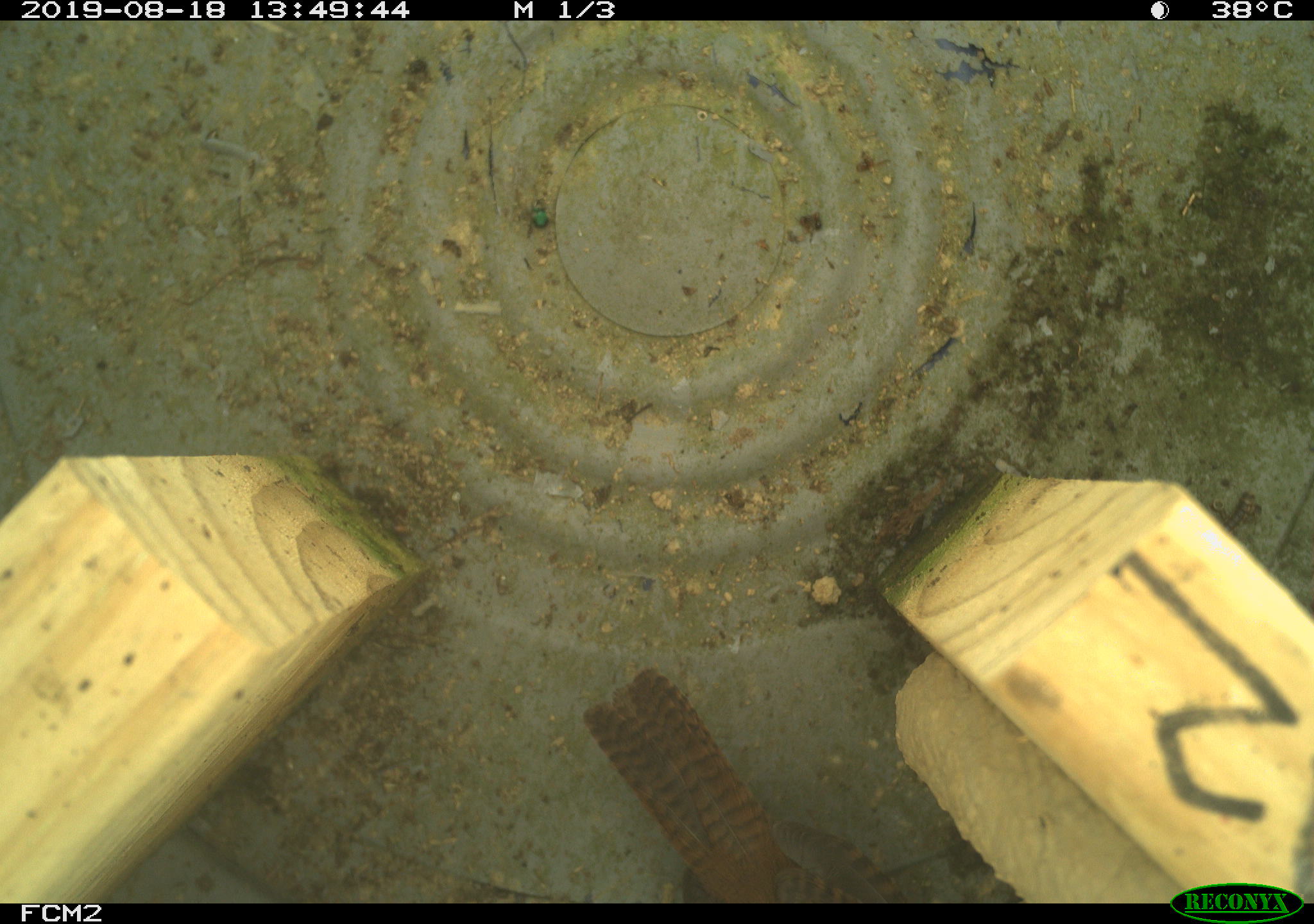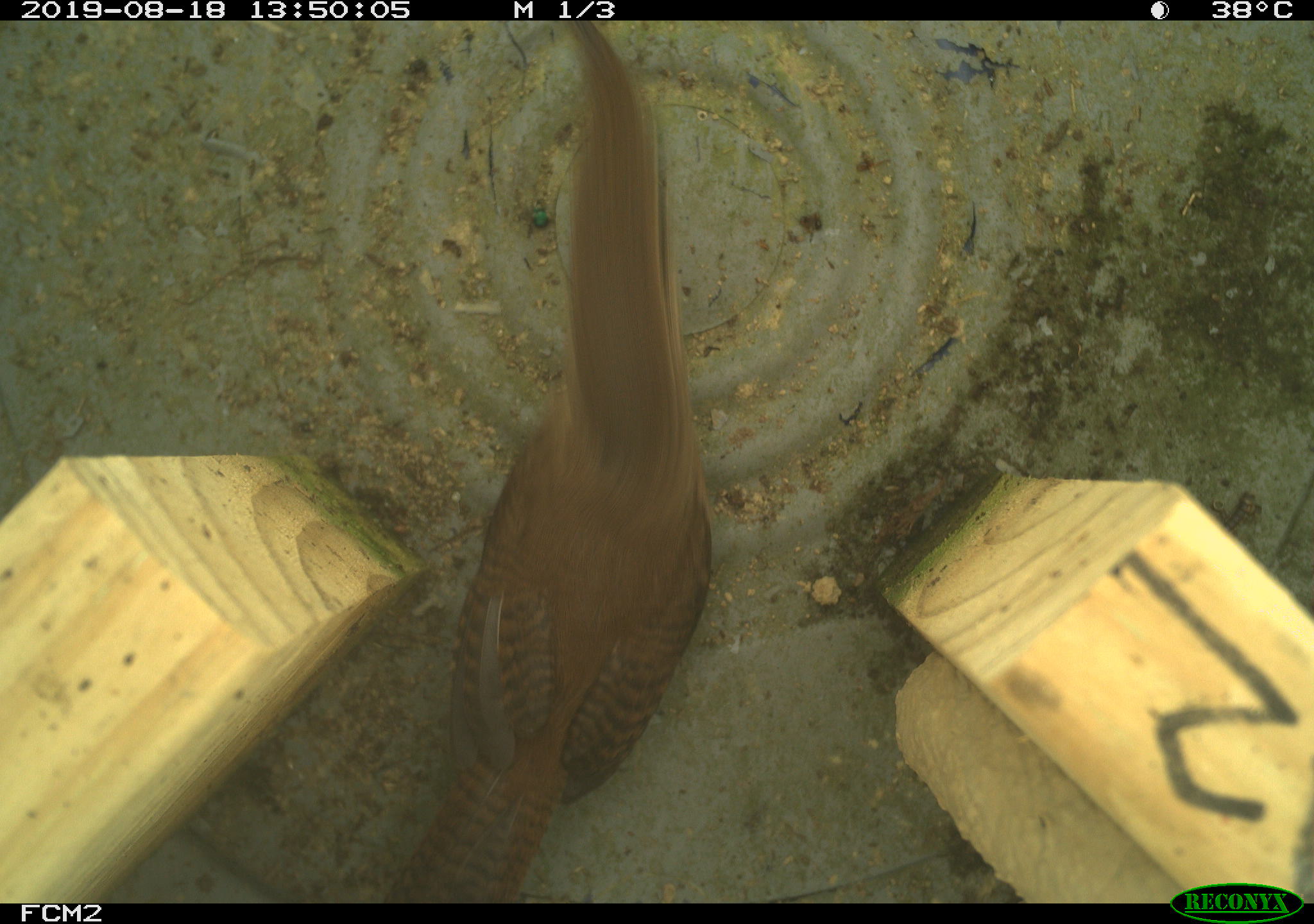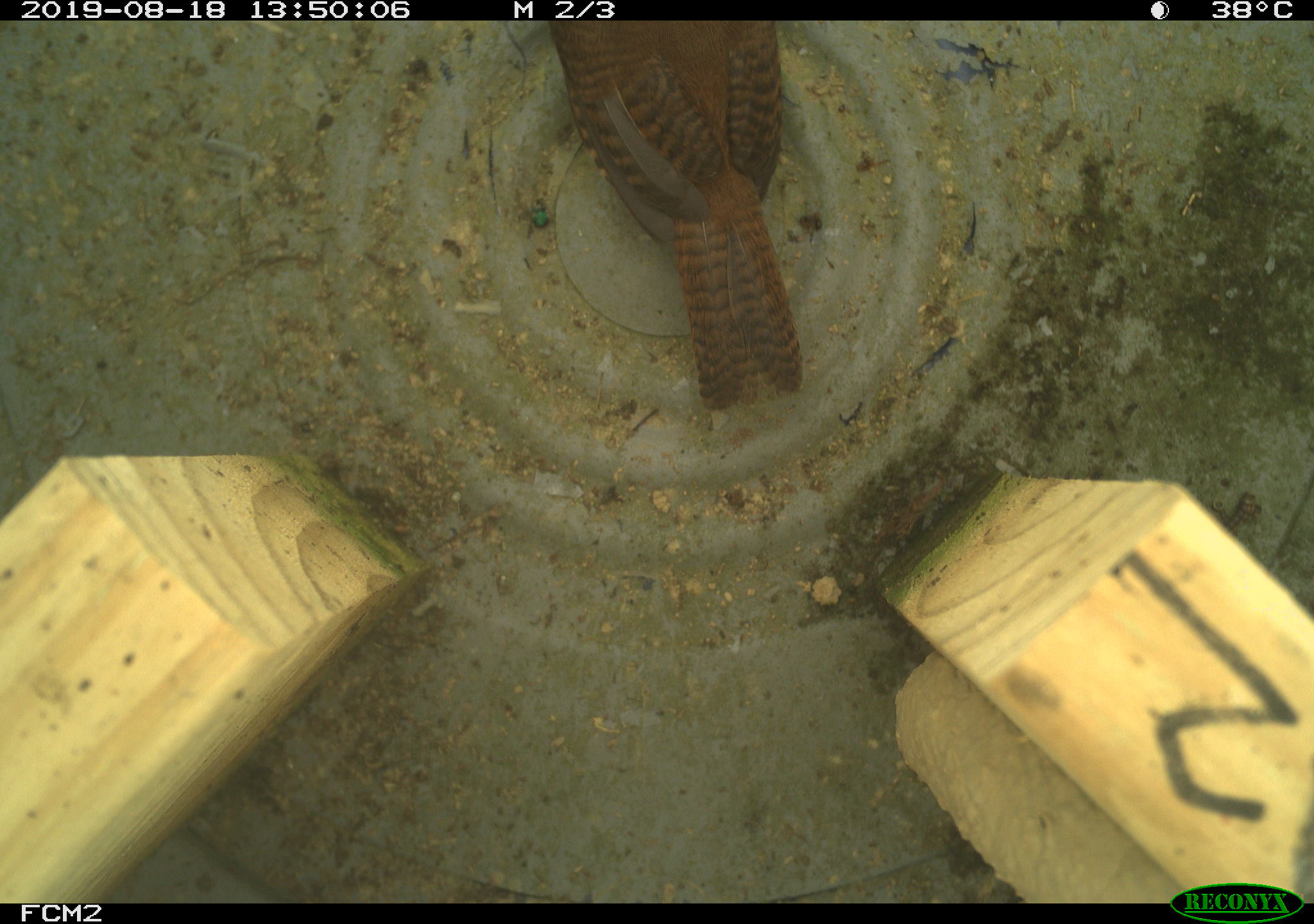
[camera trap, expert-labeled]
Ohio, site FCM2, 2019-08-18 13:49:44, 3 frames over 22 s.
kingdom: Animalia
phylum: Chordata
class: Aves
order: Passeriformes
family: Troglodytidae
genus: Troglodytes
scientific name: Troglodytes aedon aedon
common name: northern house wren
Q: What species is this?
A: Northern house wren (Troglodytes aedon aedon).